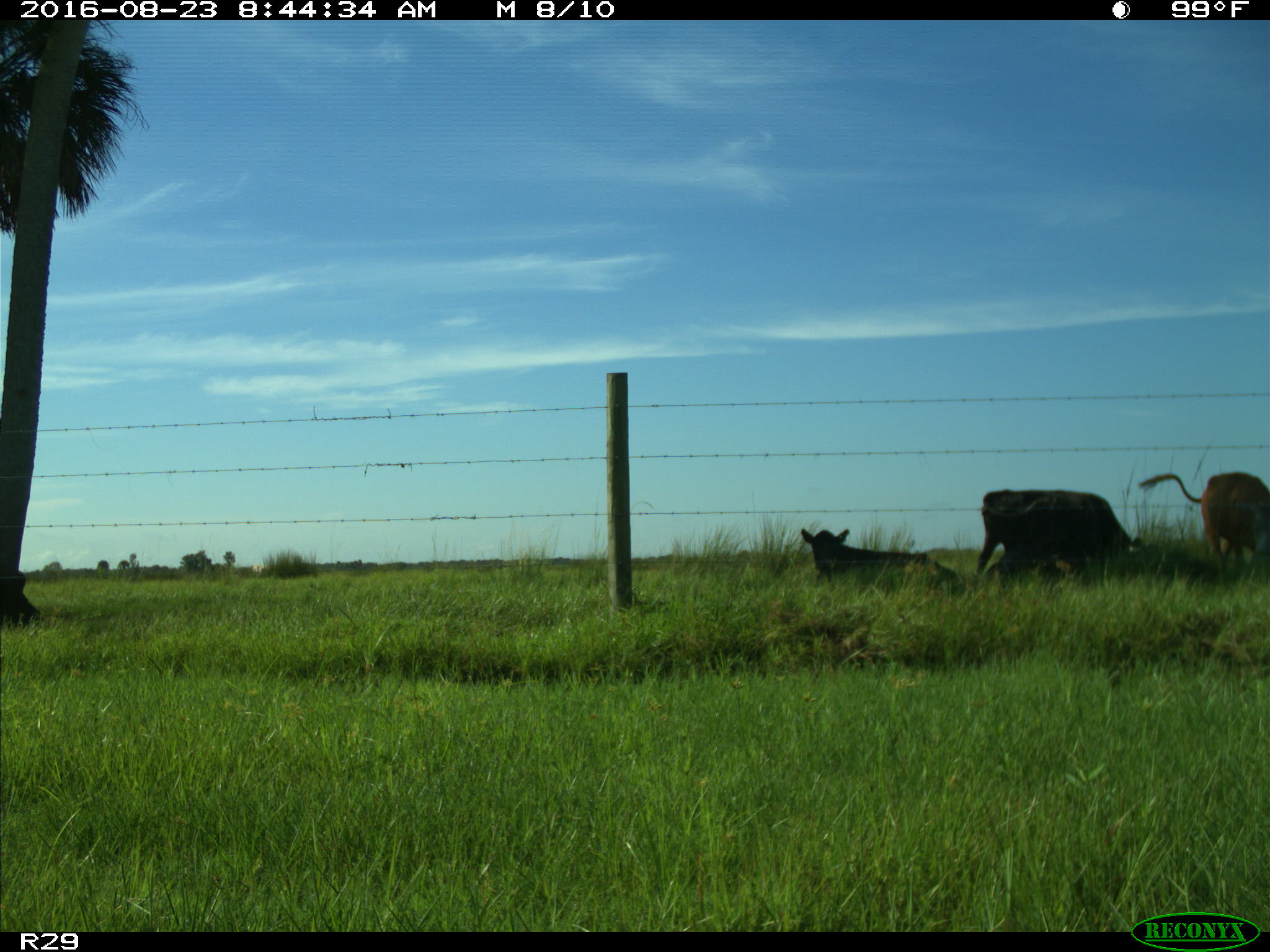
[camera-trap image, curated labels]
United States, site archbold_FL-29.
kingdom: Animalia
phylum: Chordata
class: Mammalia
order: Artiodactyla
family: Bovidae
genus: Bos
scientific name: Bos taurus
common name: domestic cow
Bos taurus (domestic cow).